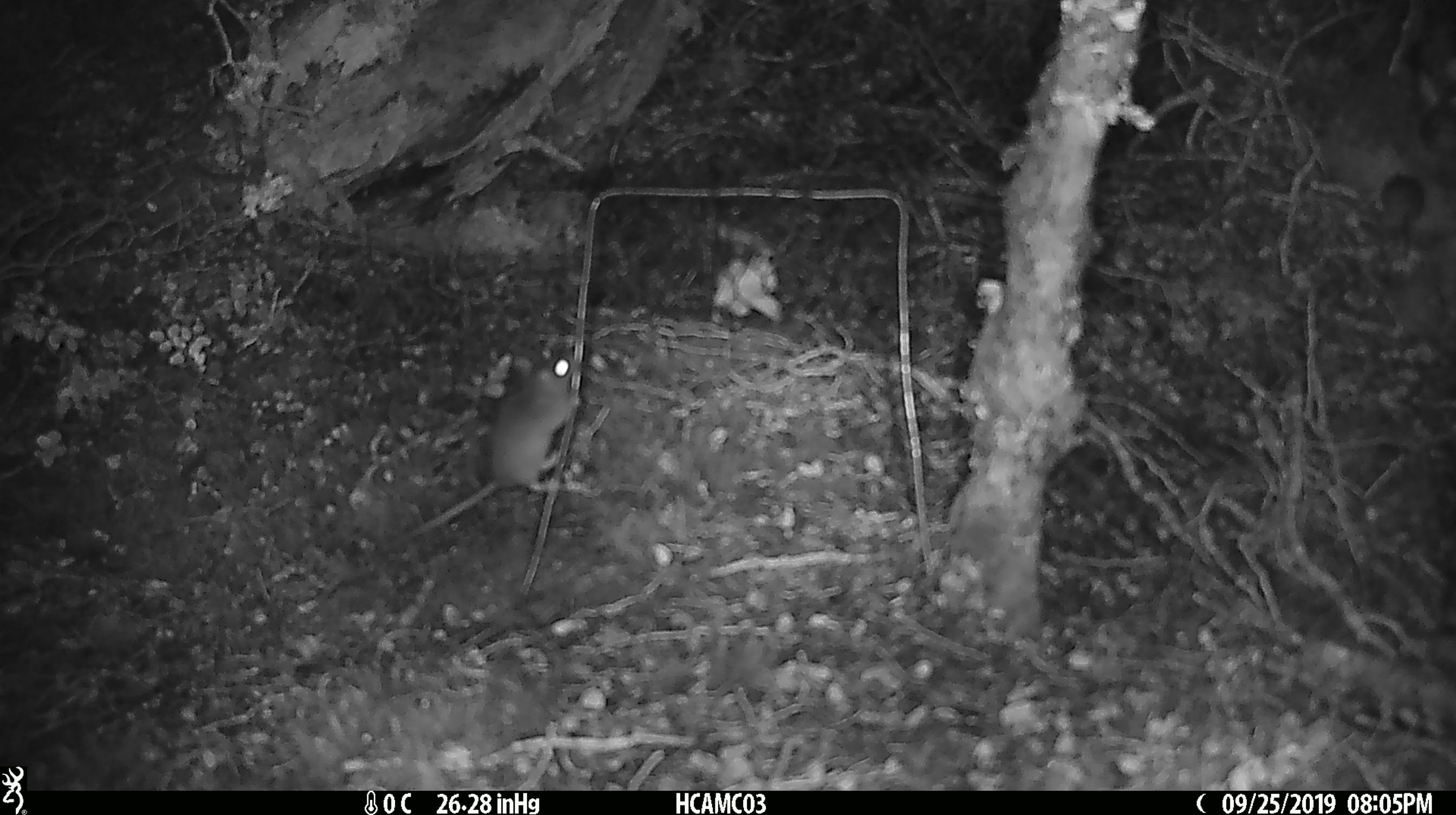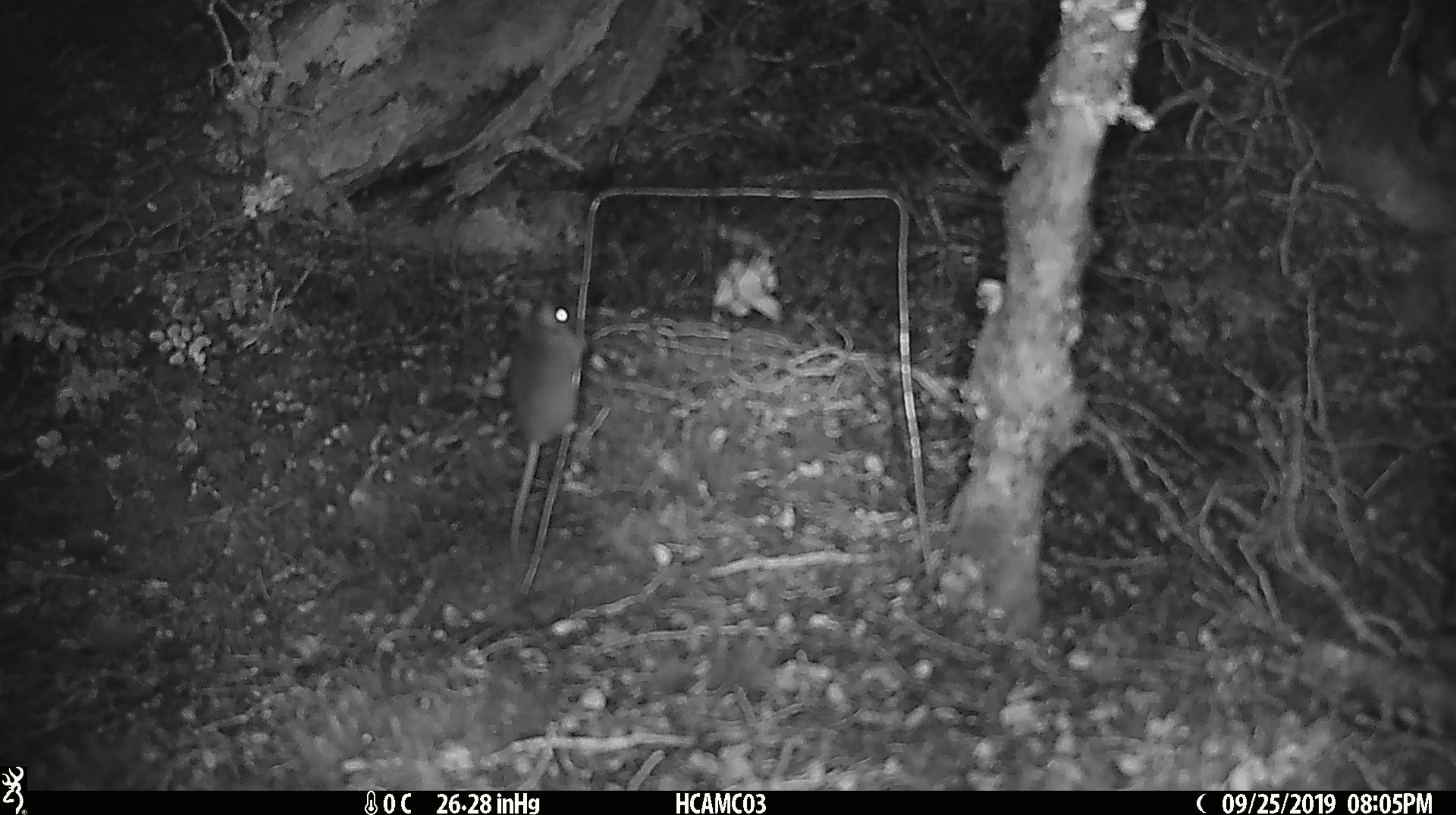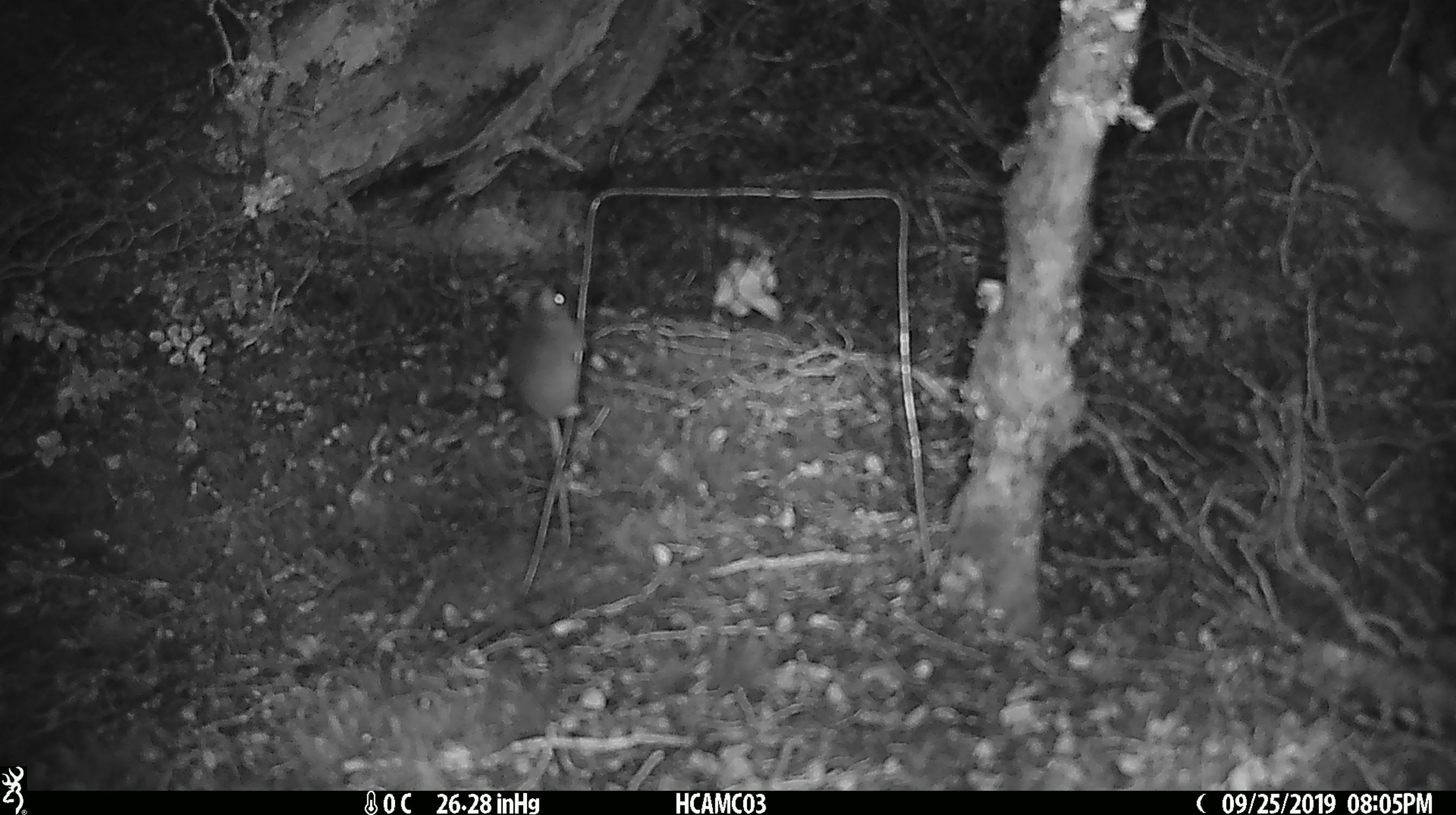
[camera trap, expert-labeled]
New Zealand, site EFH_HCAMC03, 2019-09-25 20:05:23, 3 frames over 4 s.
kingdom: Animalia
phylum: Chordata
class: Mammalia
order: Rodentia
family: Muridae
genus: Mus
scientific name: Mus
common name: mouse